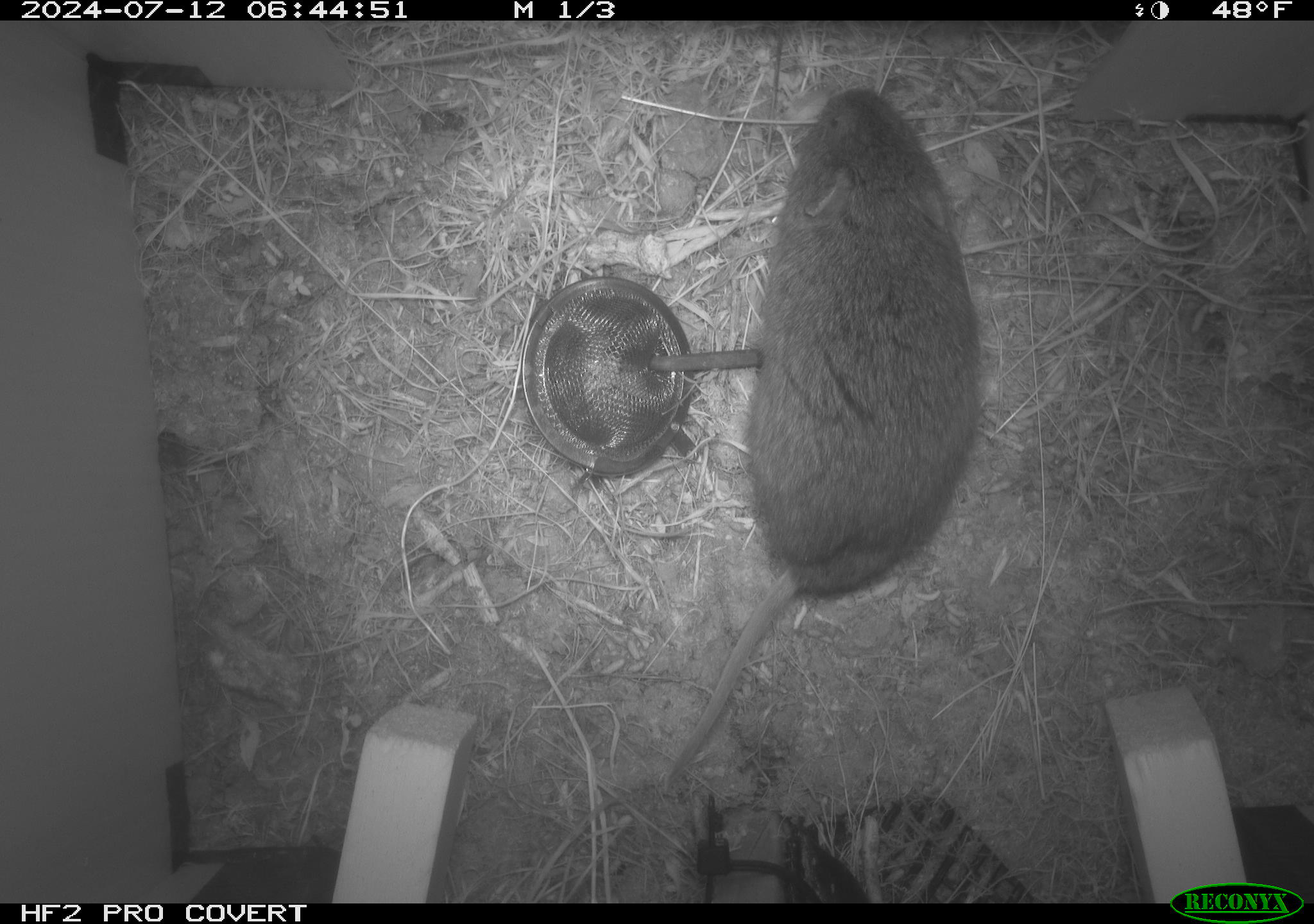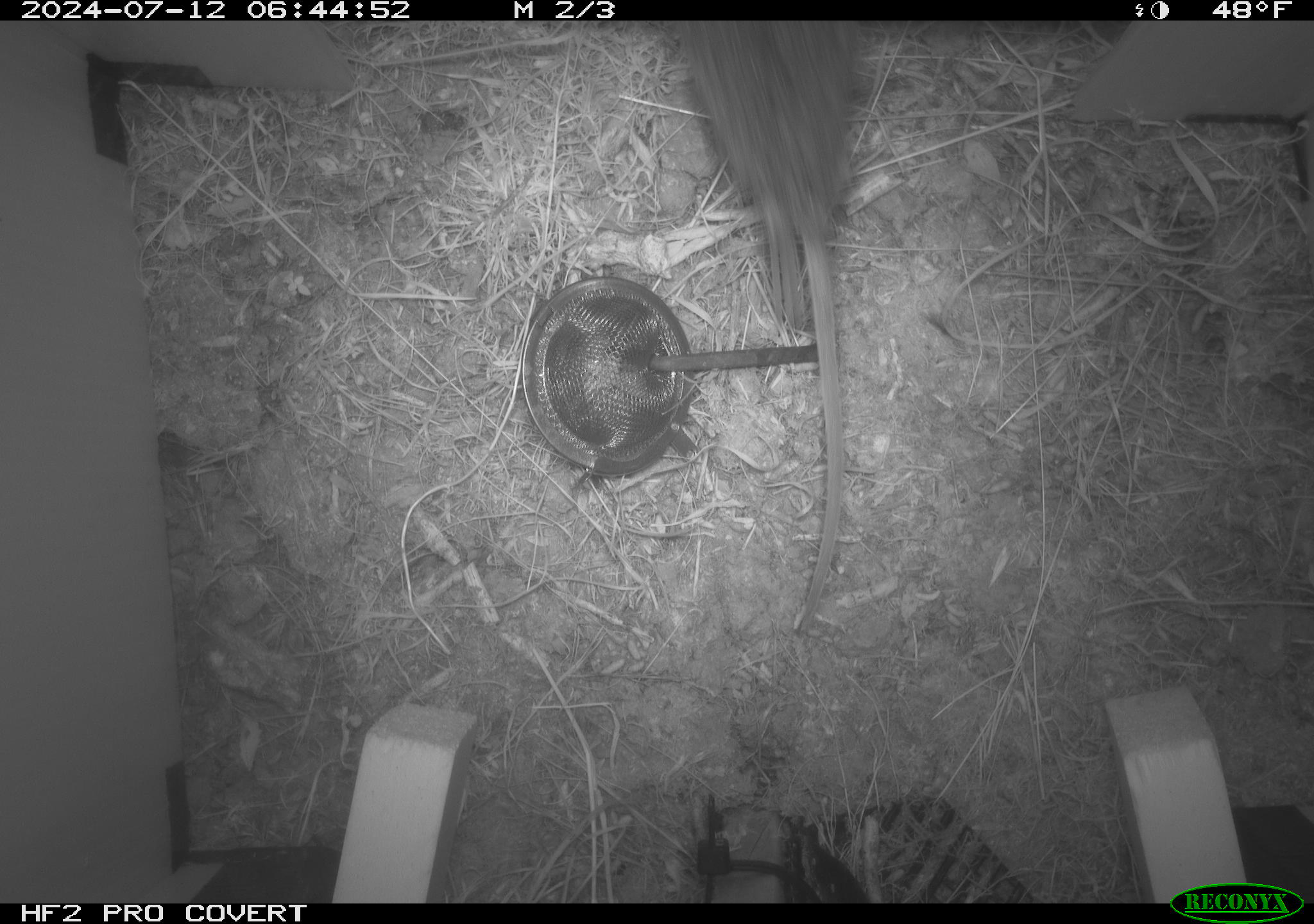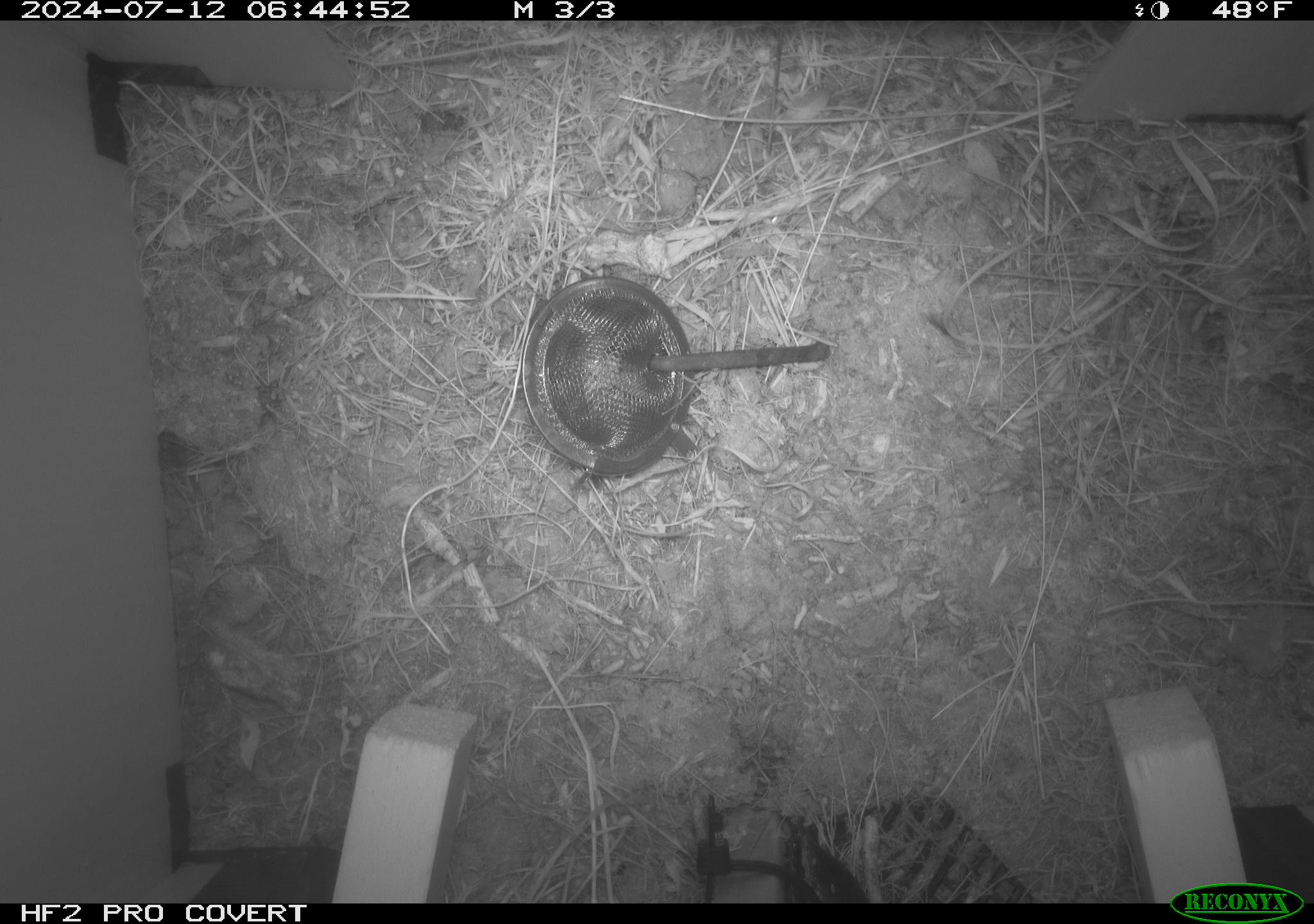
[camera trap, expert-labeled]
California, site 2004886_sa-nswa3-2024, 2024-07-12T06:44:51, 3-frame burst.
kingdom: Animalia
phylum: Chordata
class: Mammalia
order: Rodentia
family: Cricetidae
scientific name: Arvicolinae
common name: voles, lemmings, and muskrats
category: arvicolinae subfamily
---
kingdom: Animalia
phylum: Chordata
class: Mammalia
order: Rodentia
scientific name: Rodentia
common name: rodent